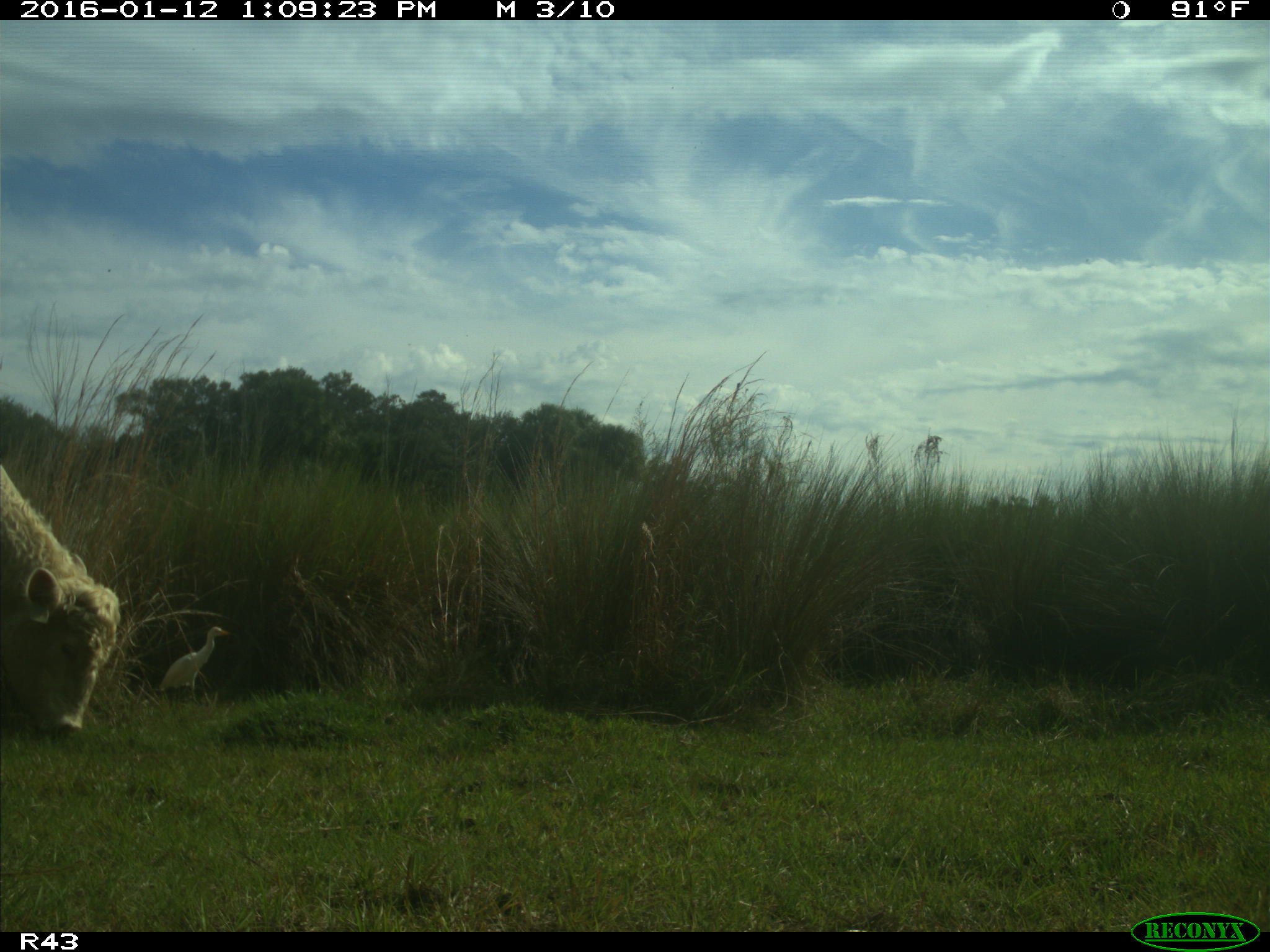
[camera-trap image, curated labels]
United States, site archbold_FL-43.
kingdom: Animalia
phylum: Chordata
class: Mammalia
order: Artiodactyla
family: Bovidae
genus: Bos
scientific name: Bos taurus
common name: domestic cow